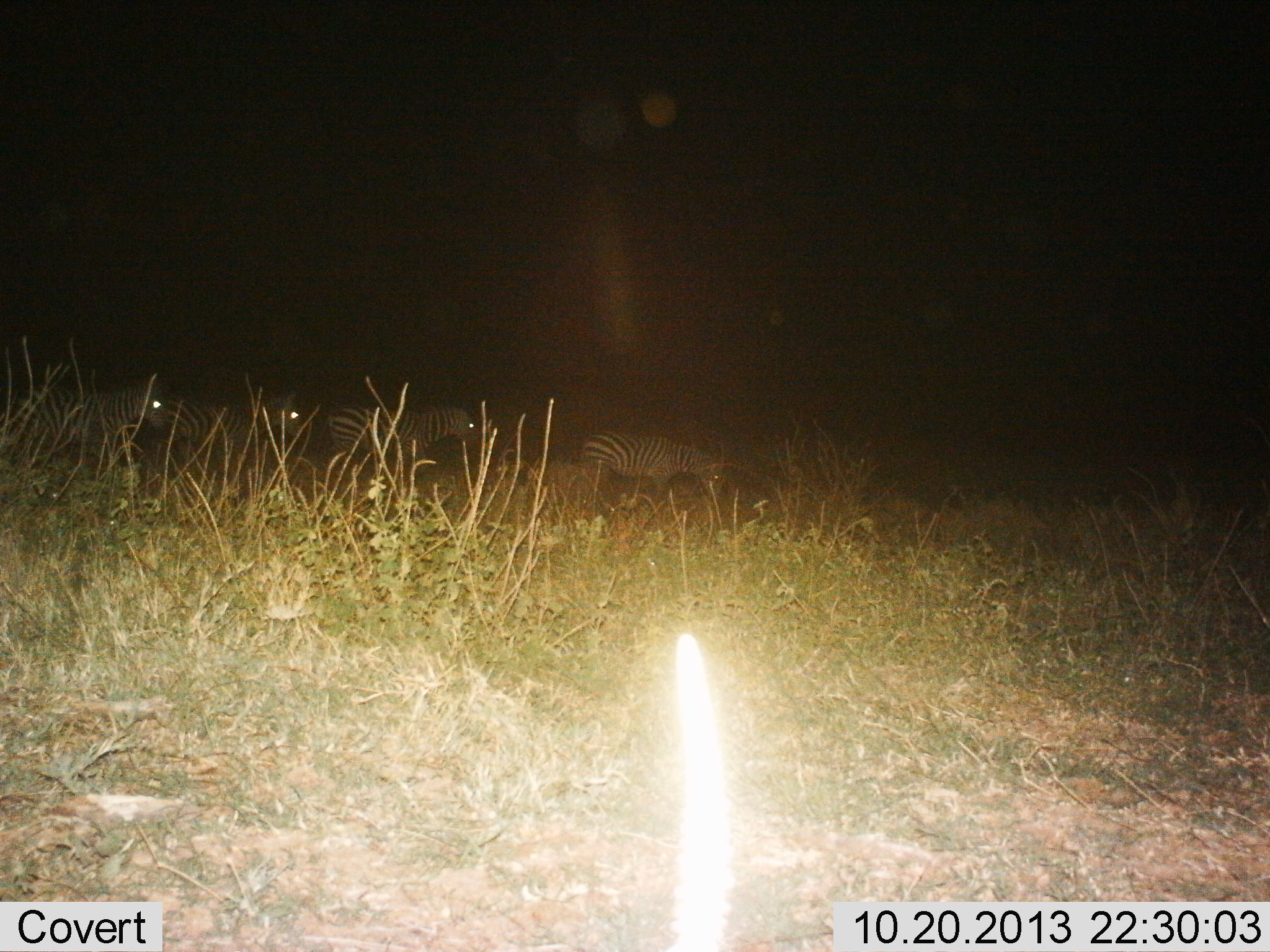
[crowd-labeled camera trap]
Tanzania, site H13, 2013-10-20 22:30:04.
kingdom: Animalia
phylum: Chordata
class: Mammalia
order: Perissodactyla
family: Equidae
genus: Equus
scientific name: Equus quagga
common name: plains zebra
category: zebra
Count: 4.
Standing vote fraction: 33%.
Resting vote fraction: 0%.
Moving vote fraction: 63%.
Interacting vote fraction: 0%.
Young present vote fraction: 0%.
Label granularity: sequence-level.